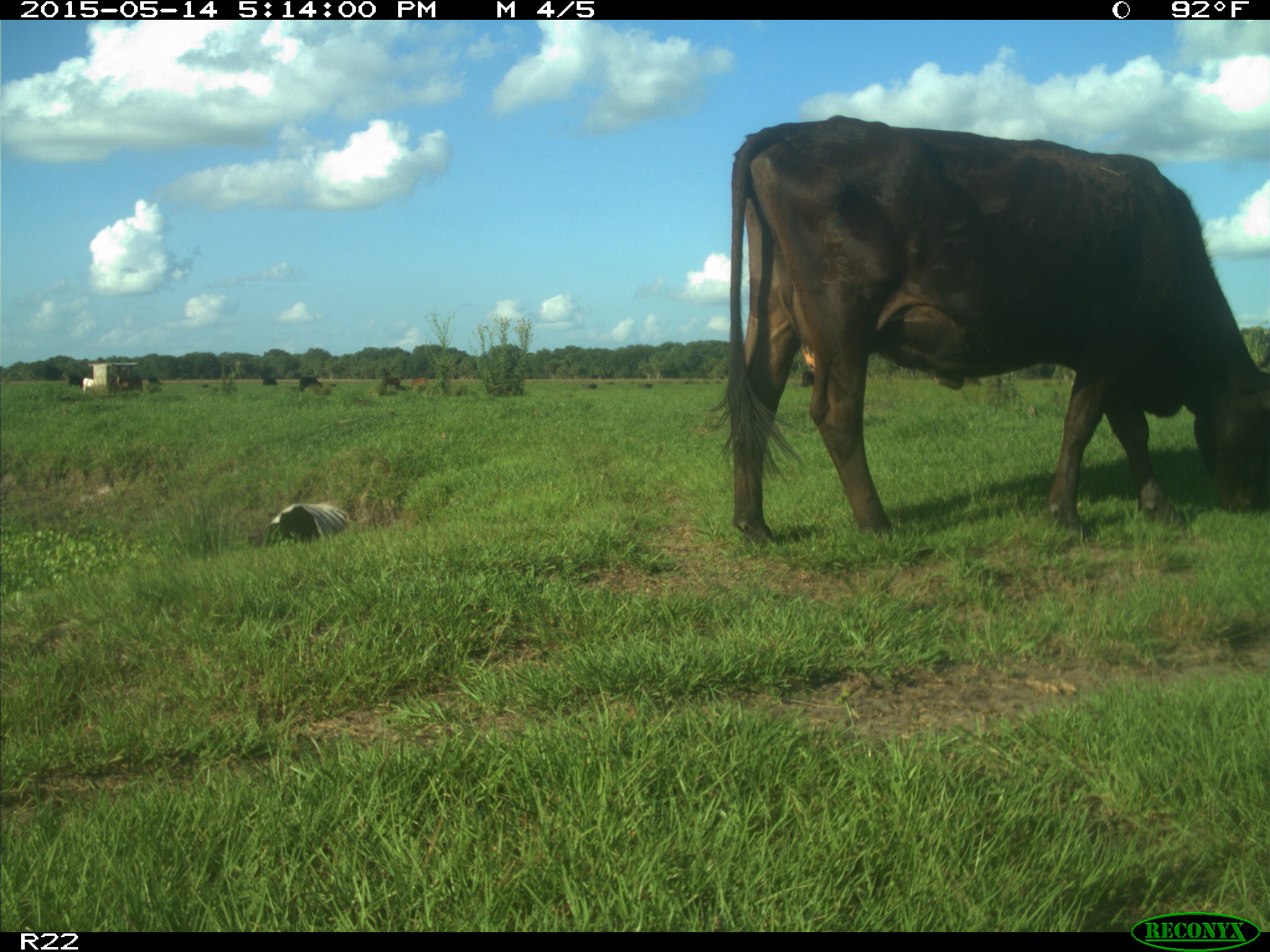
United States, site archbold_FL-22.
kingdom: Animalia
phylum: Chordata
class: Mammalia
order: Artiodactyla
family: Bovidae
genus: Bos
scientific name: Bos taurus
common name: domestic cow